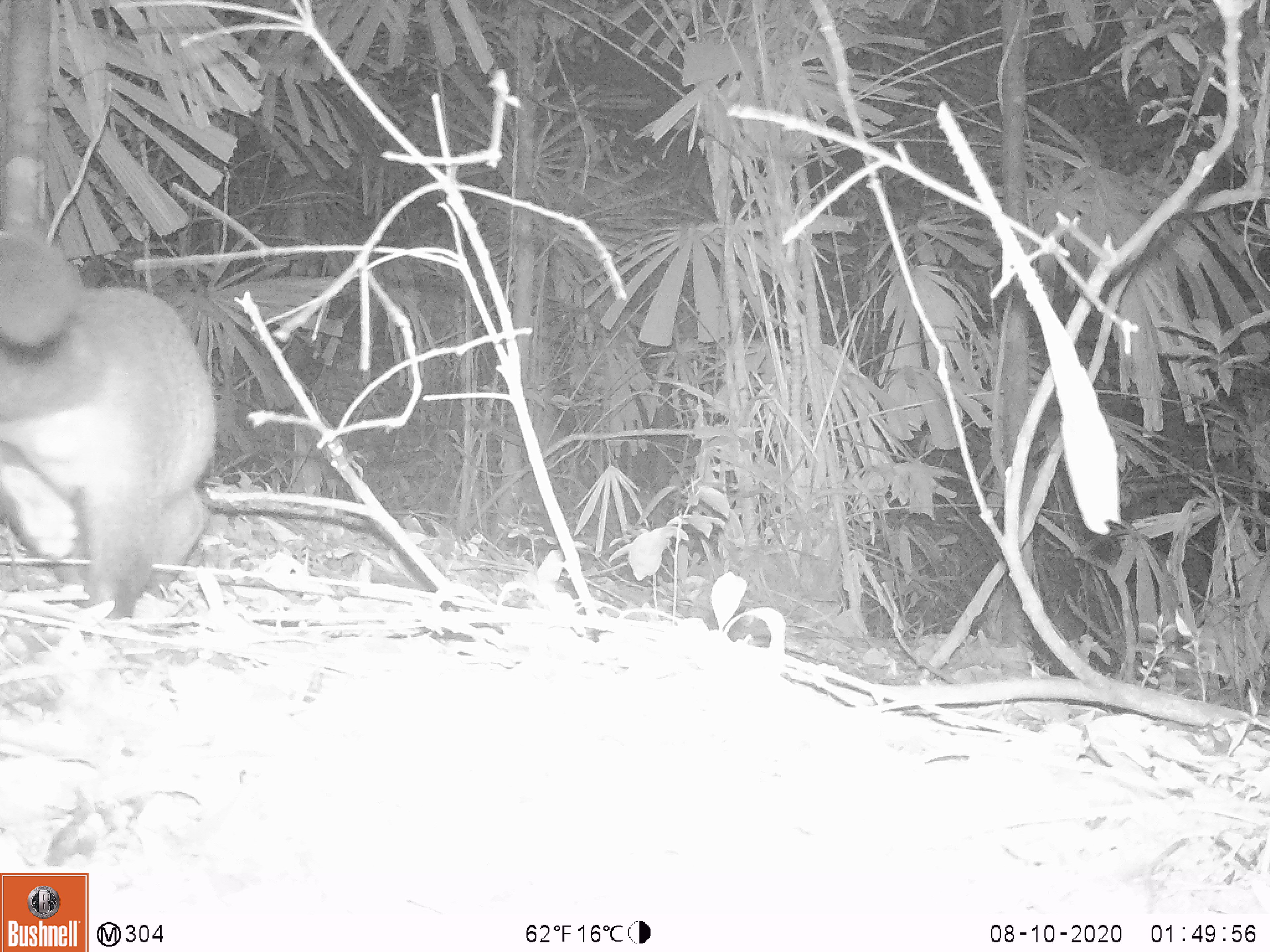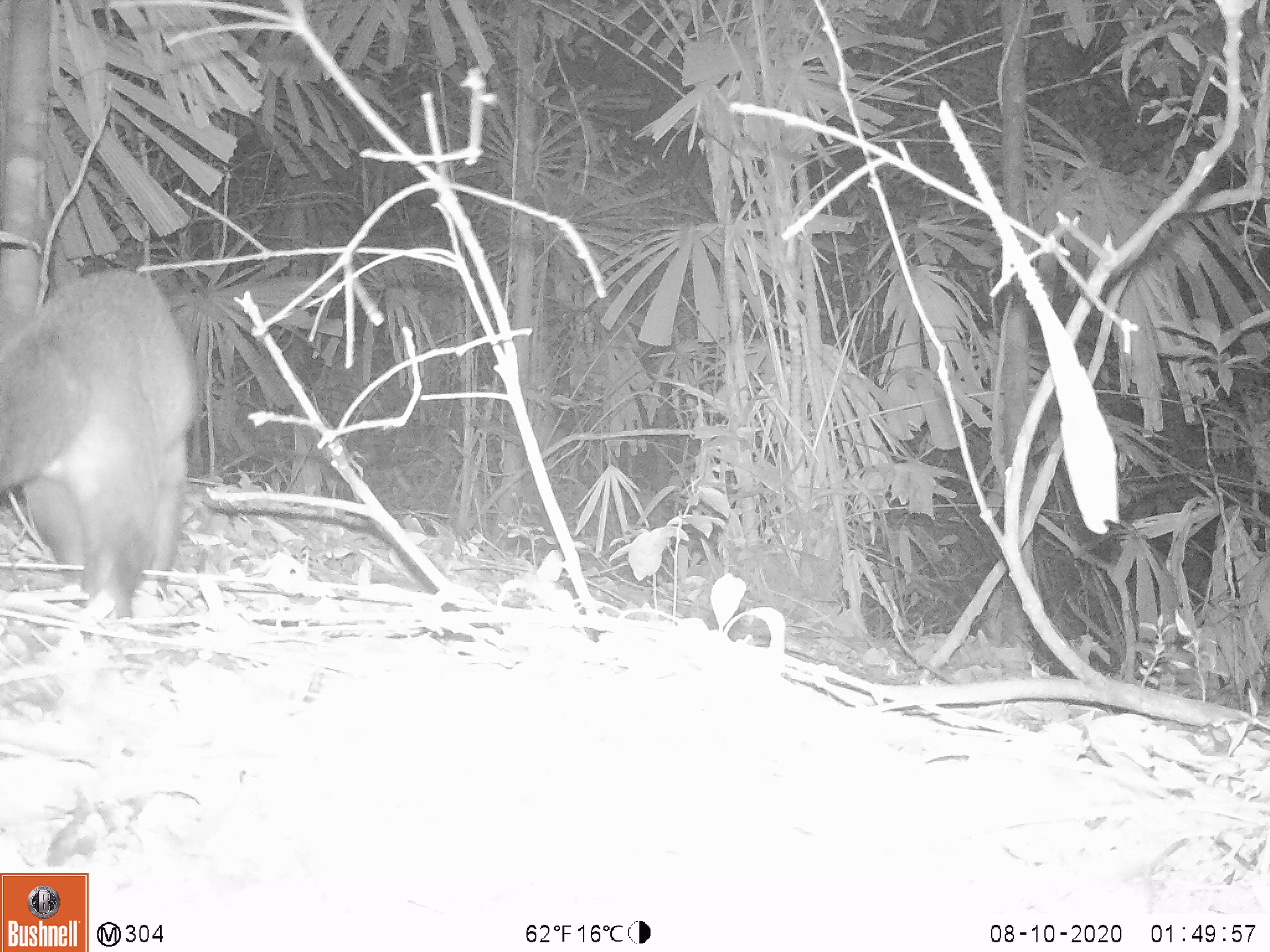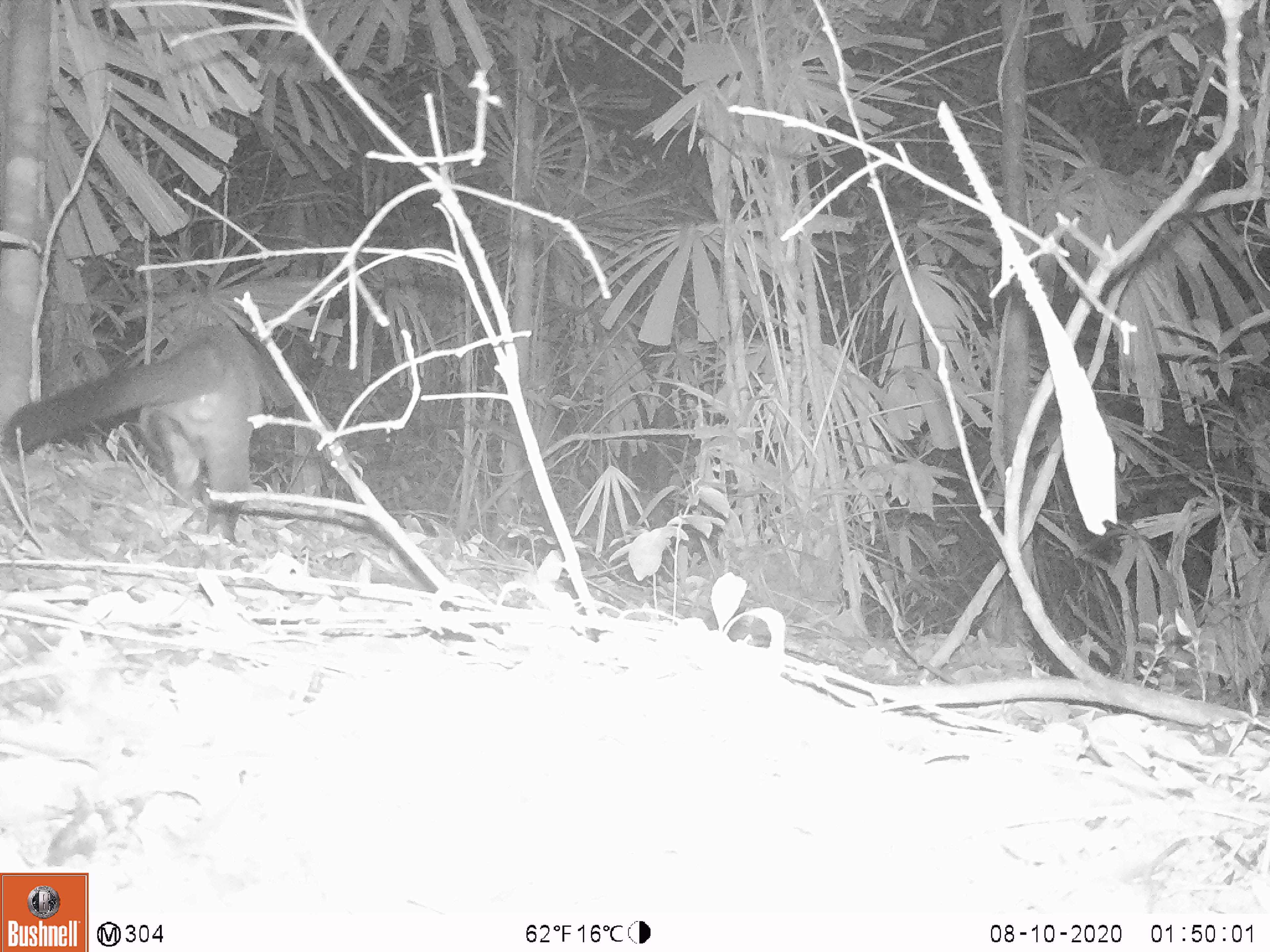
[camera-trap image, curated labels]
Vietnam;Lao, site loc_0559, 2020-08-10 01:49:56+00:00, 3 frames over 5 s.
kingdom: Animalia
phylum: Chordata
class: Mammalia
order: Carnivora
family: Viverridae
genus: Paguma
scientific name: Paguma larvata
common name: masked palm civet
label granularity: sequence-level